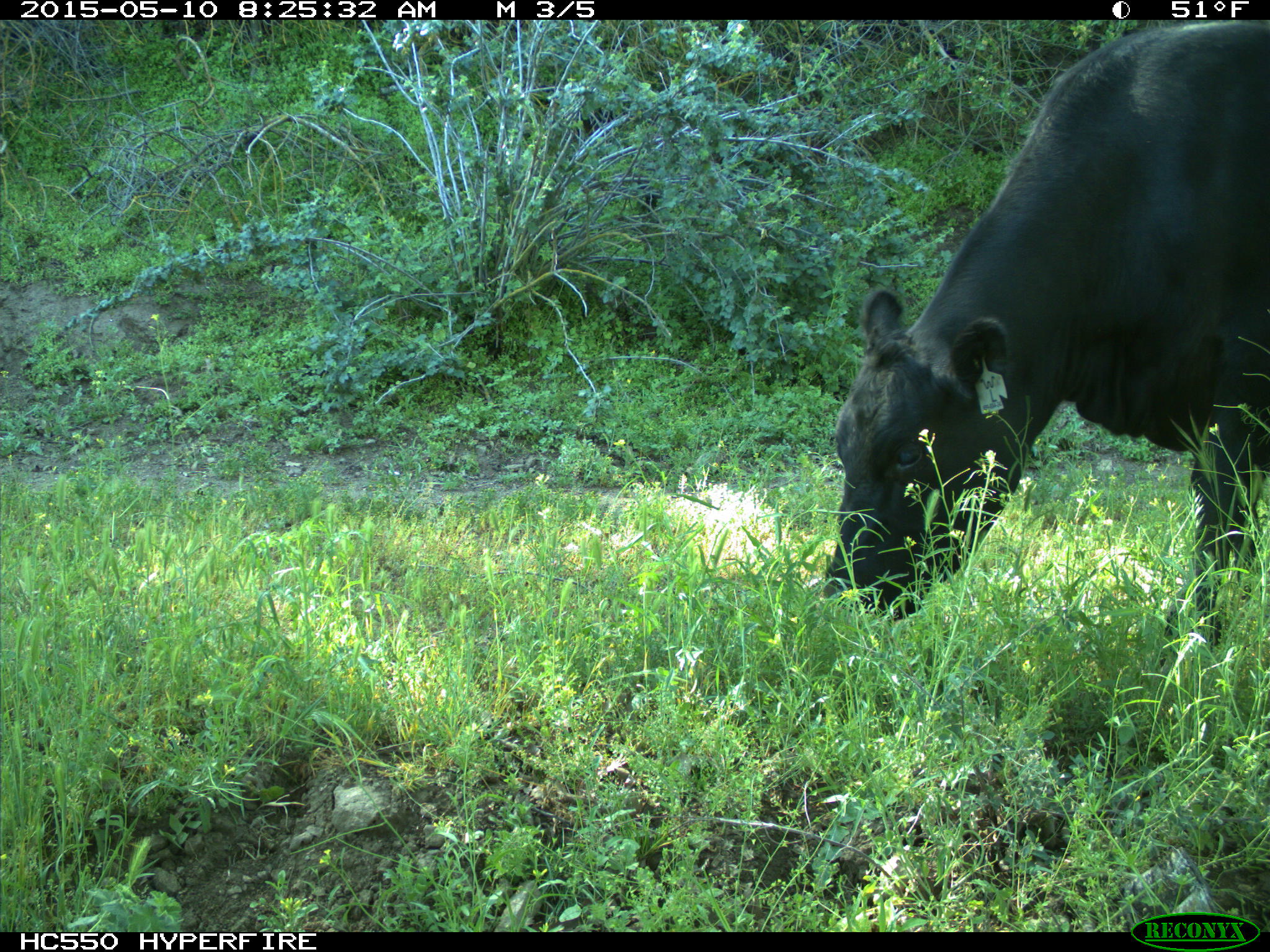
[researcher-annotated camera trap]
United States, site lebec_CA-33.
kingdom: Animalia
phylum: Chordata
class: Mammalia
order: Artiodactyla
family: Bovidae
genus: Bos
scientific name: Bos taurus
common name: domestic cow